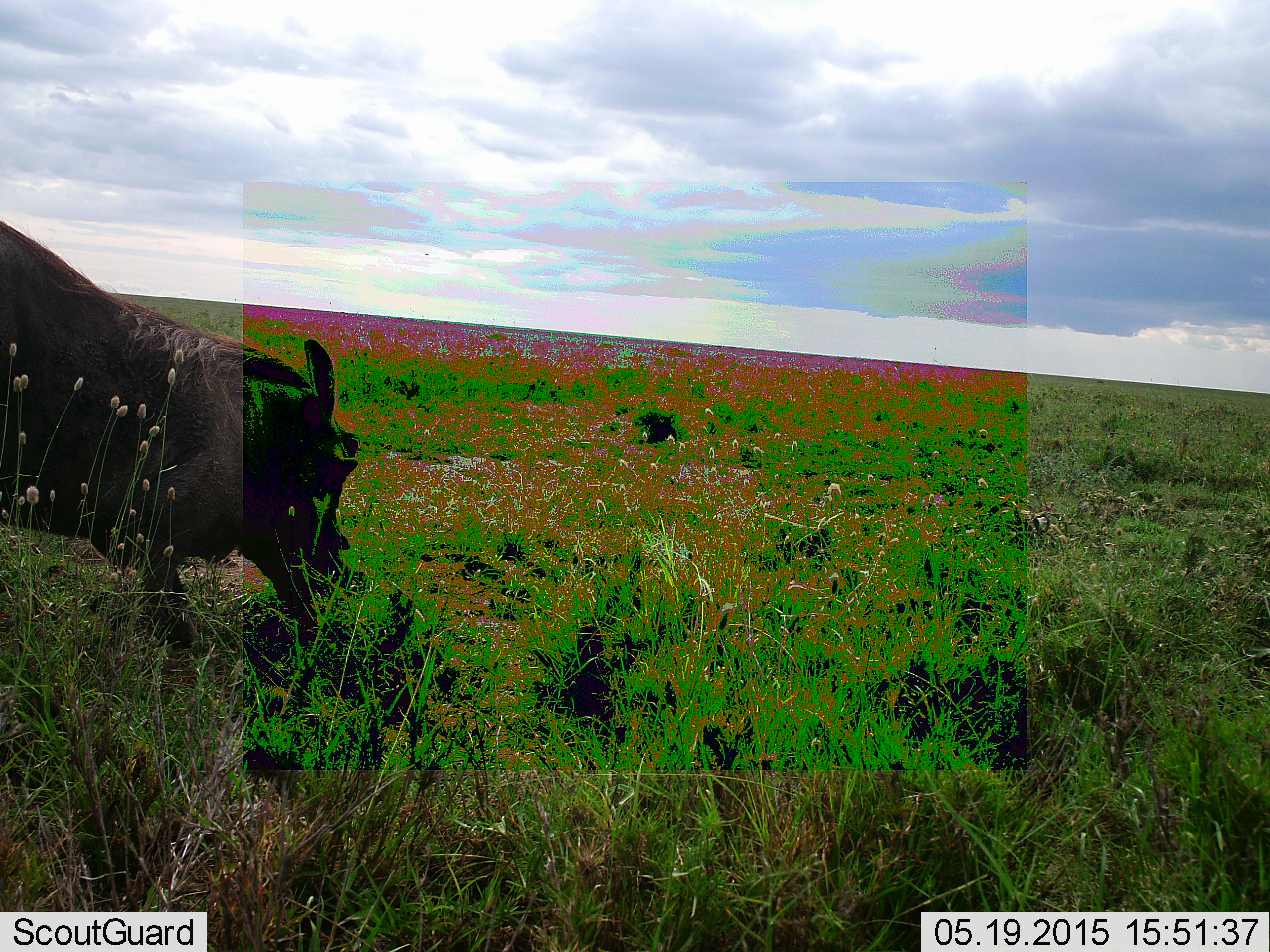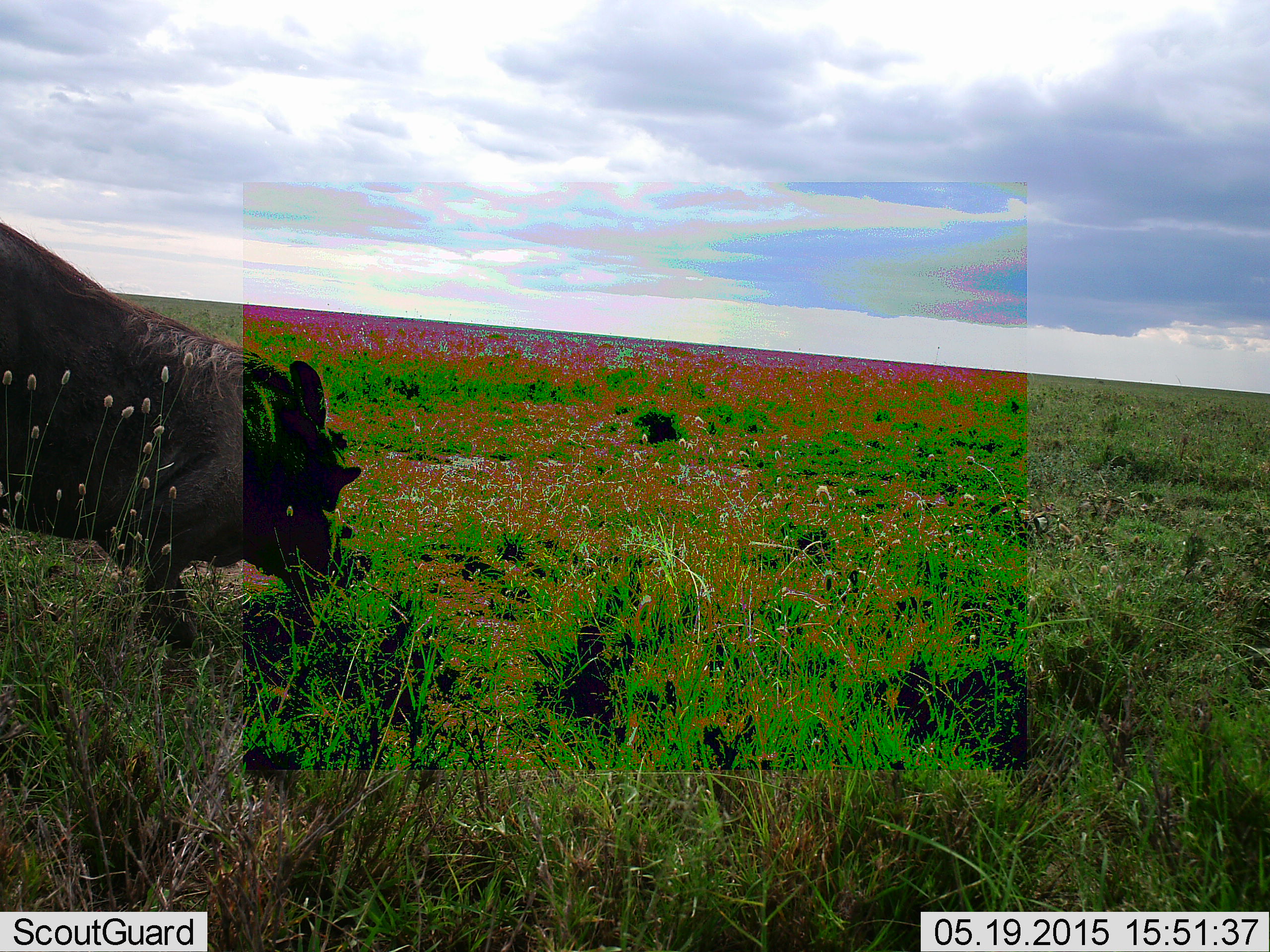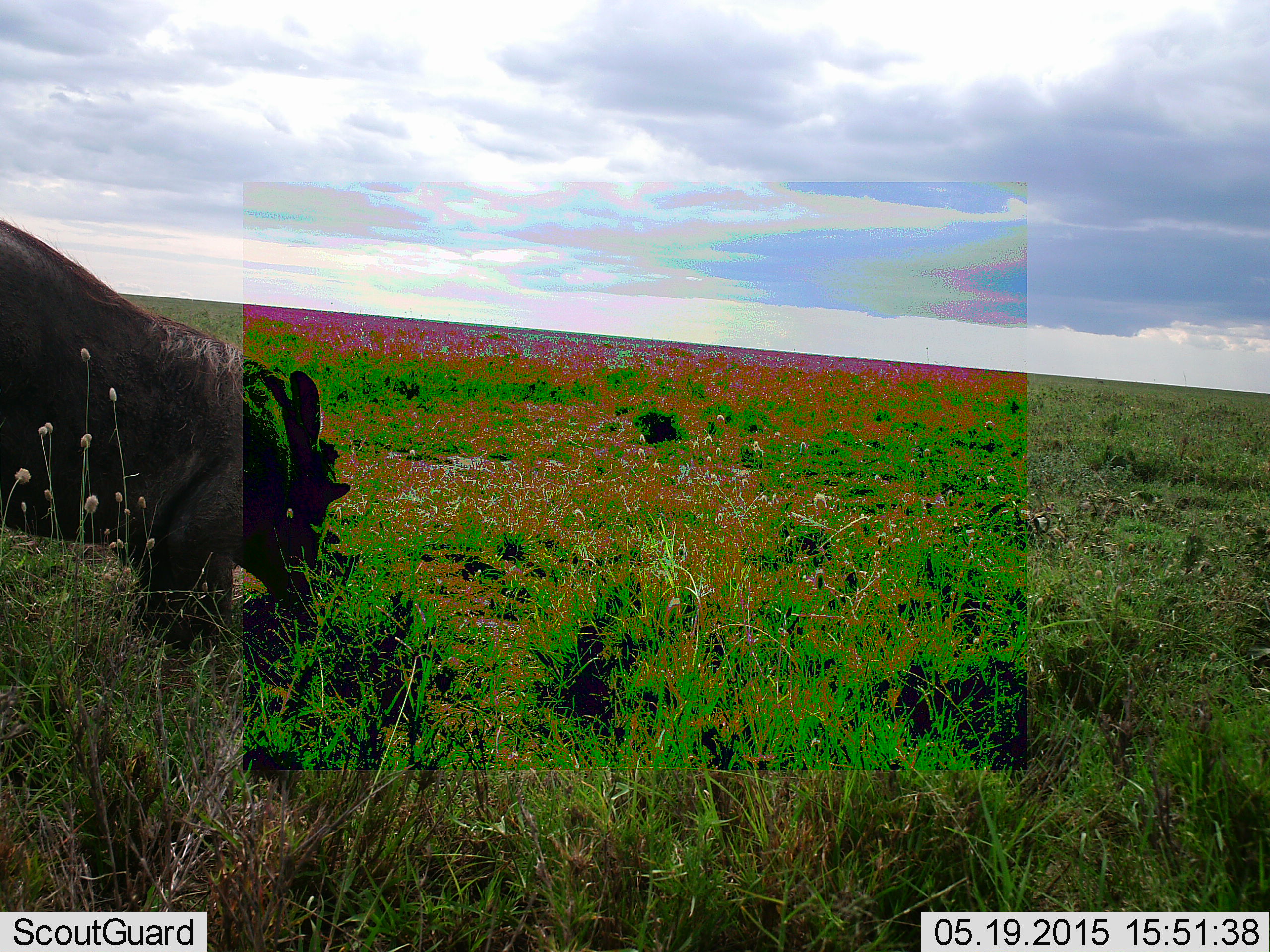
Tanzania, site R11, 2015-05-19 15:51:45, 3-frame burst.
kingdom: Animalia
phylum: Chordata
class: Mammalia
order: Artiodactyla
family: Suidae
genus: Phacochoerus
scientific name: Phacochoerus africanus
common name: warthog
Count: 1.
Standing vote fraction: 30%.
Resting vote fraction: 0%.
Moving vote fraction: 10%.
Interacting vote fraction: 0%.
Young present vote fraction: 0%.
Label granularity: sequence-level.